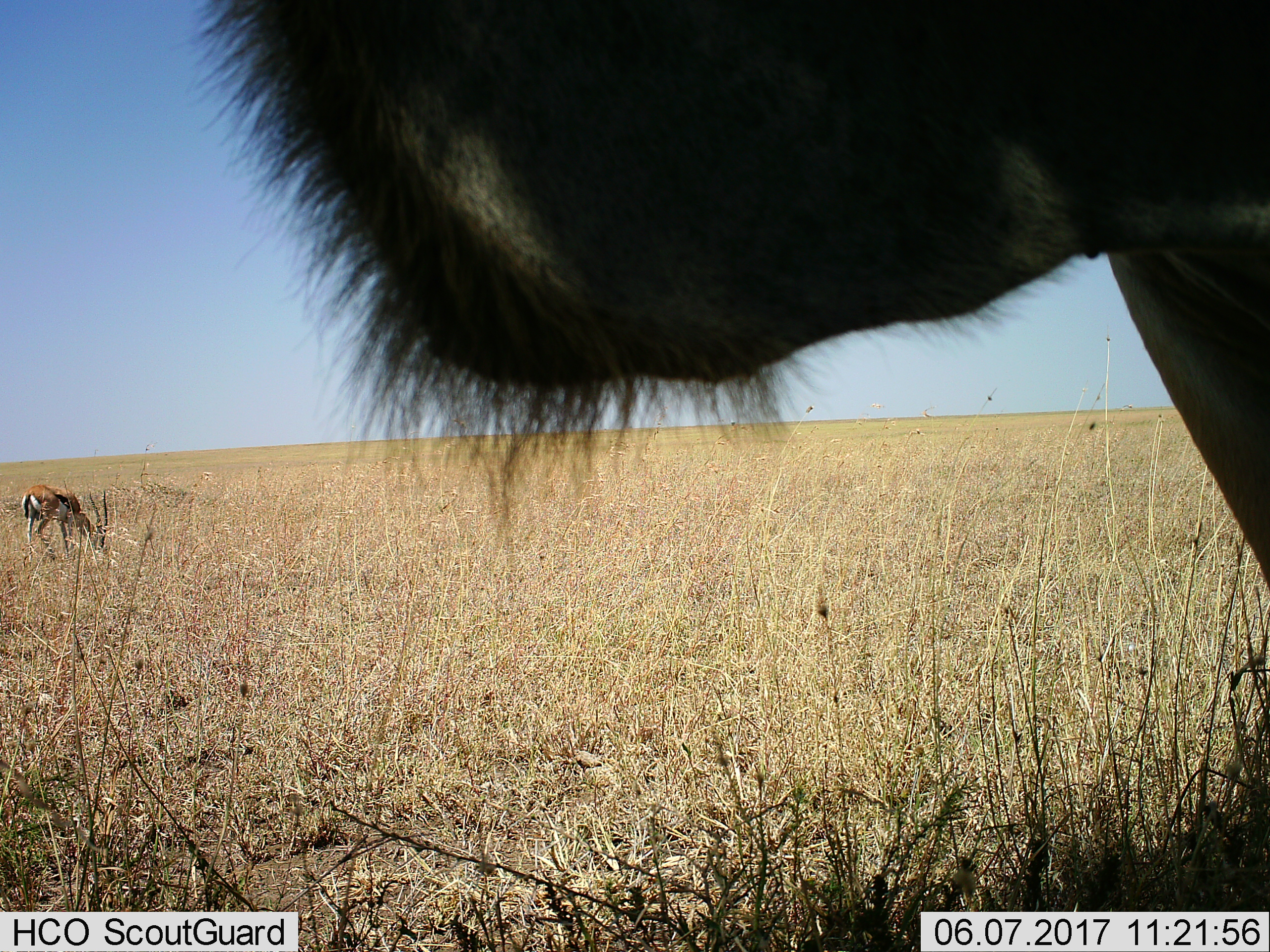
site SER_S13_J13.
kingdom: Animalia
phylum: Chordata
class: Mammalia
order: Artiodactyla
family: Bovidae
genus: Eudorcas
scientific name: Eudorcas thomsonii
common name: thomson's gazelle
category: gazellethomsons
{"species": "gazellethomsons (thomson's gazelle) (Eudorcas thomsonii)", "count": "1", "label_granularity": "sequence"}